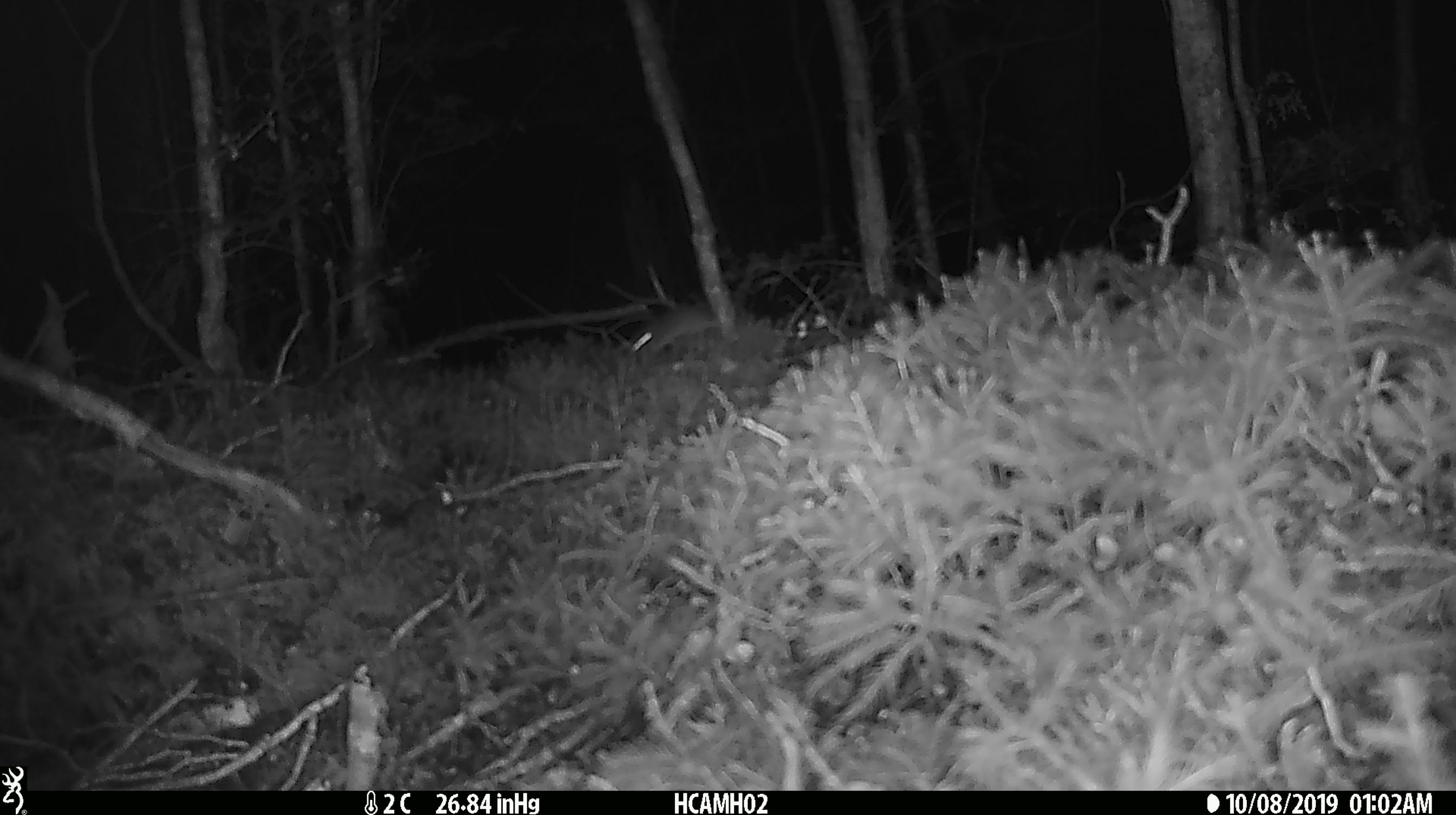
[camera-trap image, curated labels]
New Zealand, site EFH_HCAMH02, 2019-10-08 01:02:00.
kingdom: Animalia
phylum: Chordata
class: Mammalia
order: Rodentia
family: Muridae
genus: Mus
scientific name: Mus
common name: mouse